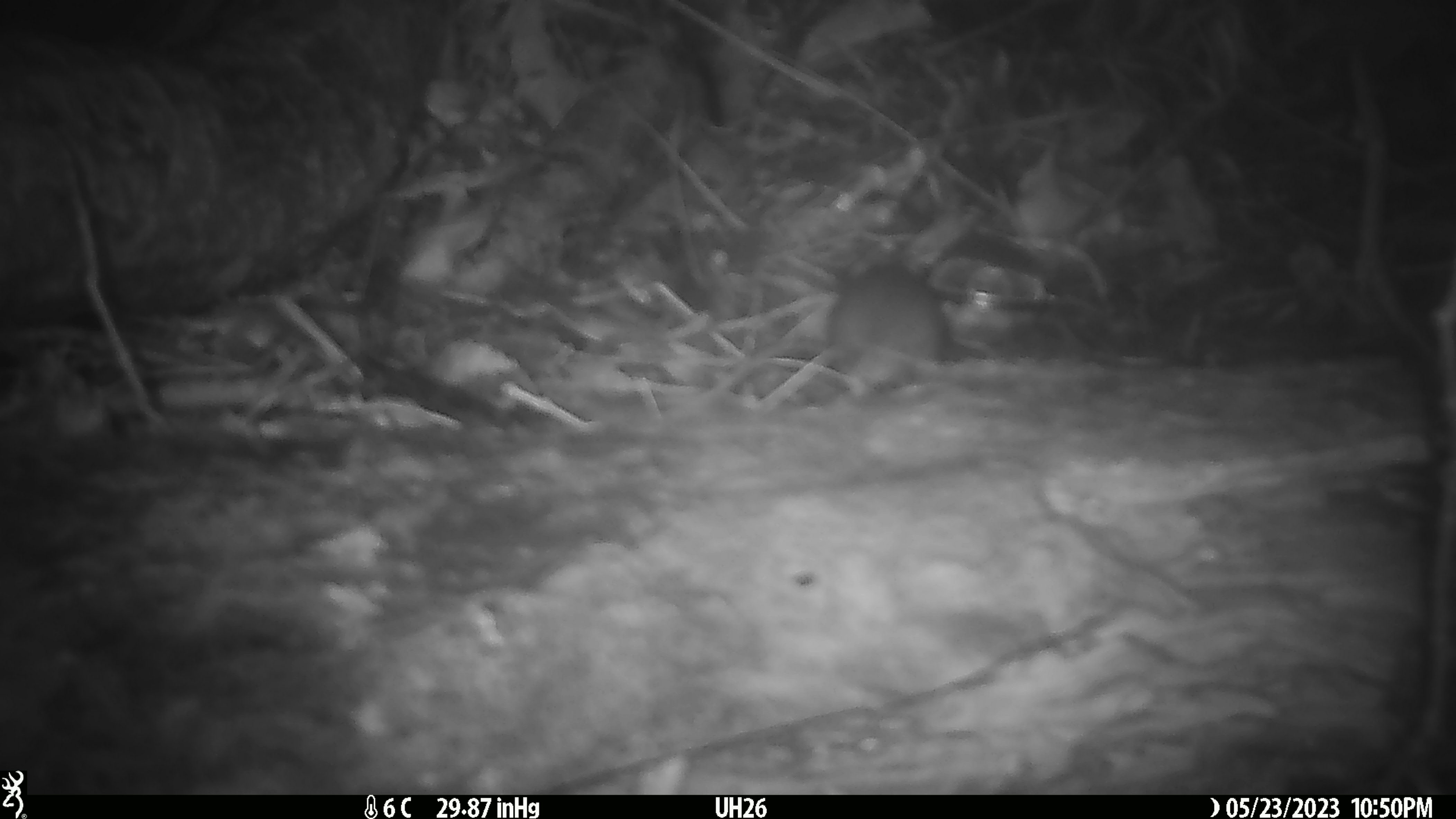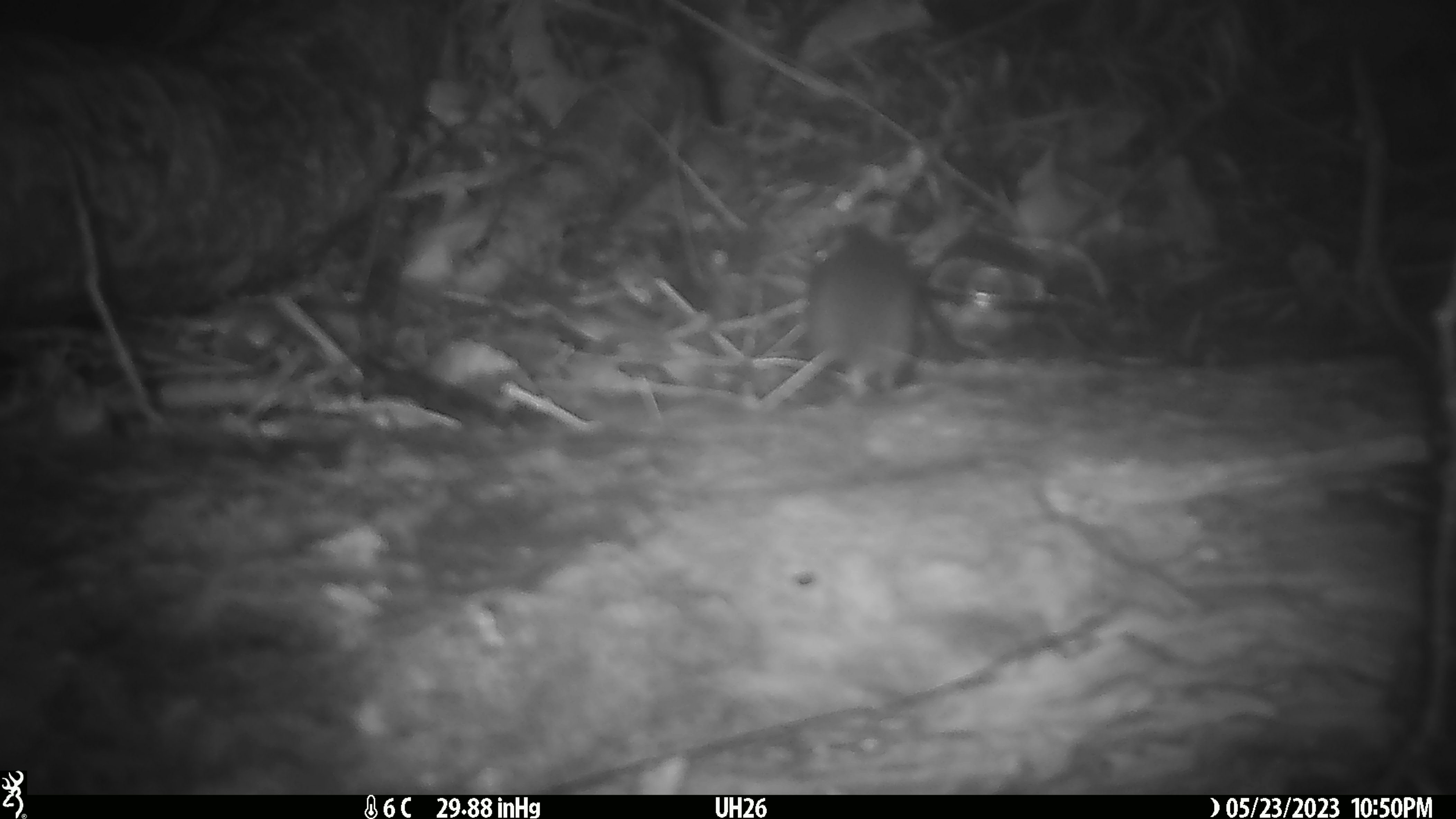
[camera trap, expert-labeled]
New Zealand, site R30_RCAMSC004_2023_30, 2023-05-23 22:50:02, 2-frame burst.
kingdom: Animalia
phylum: Chordata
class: Mammalia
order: Rodentia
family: Muridae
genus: Mus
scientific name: Mus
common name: mouse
Mouse (Mus).